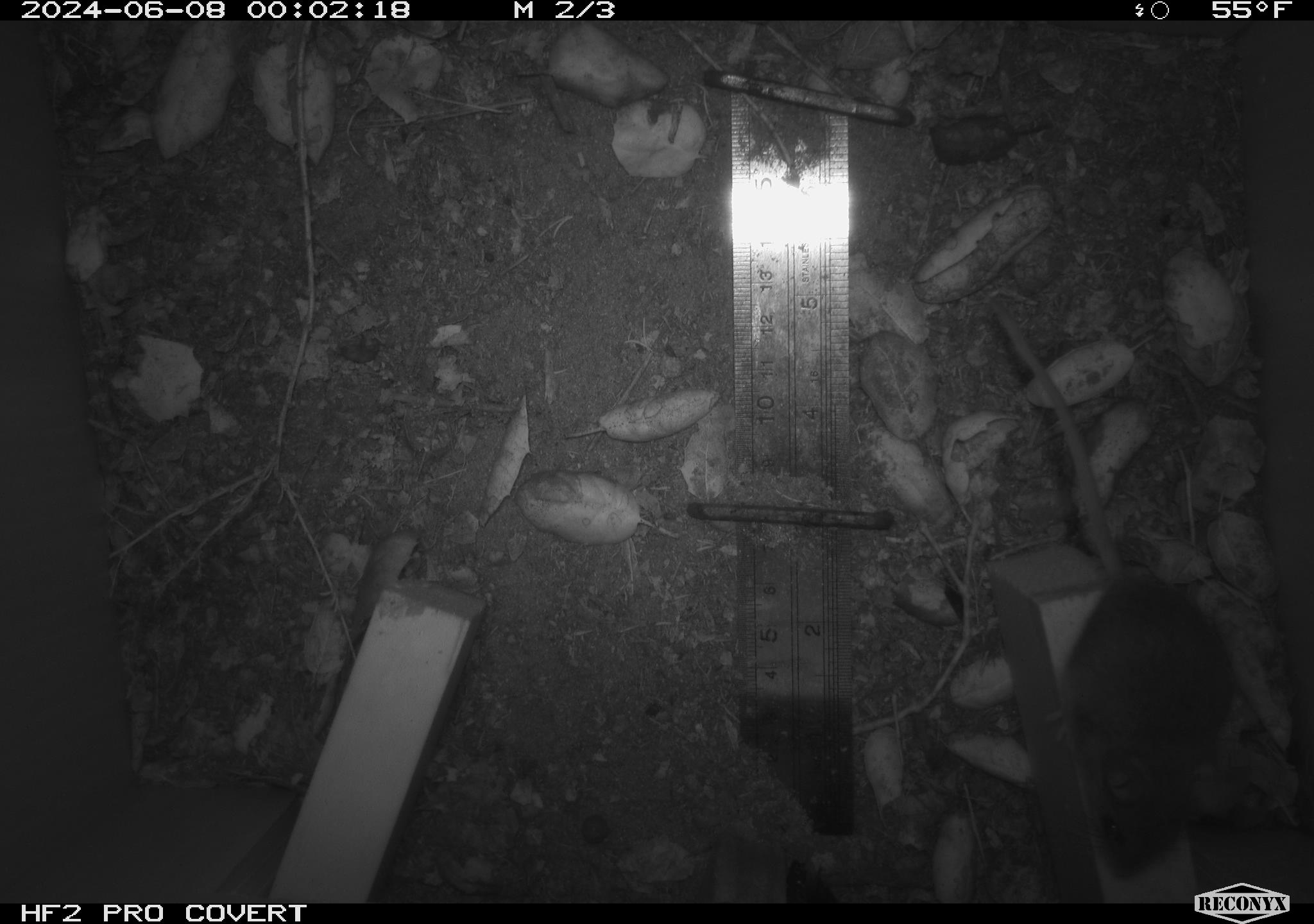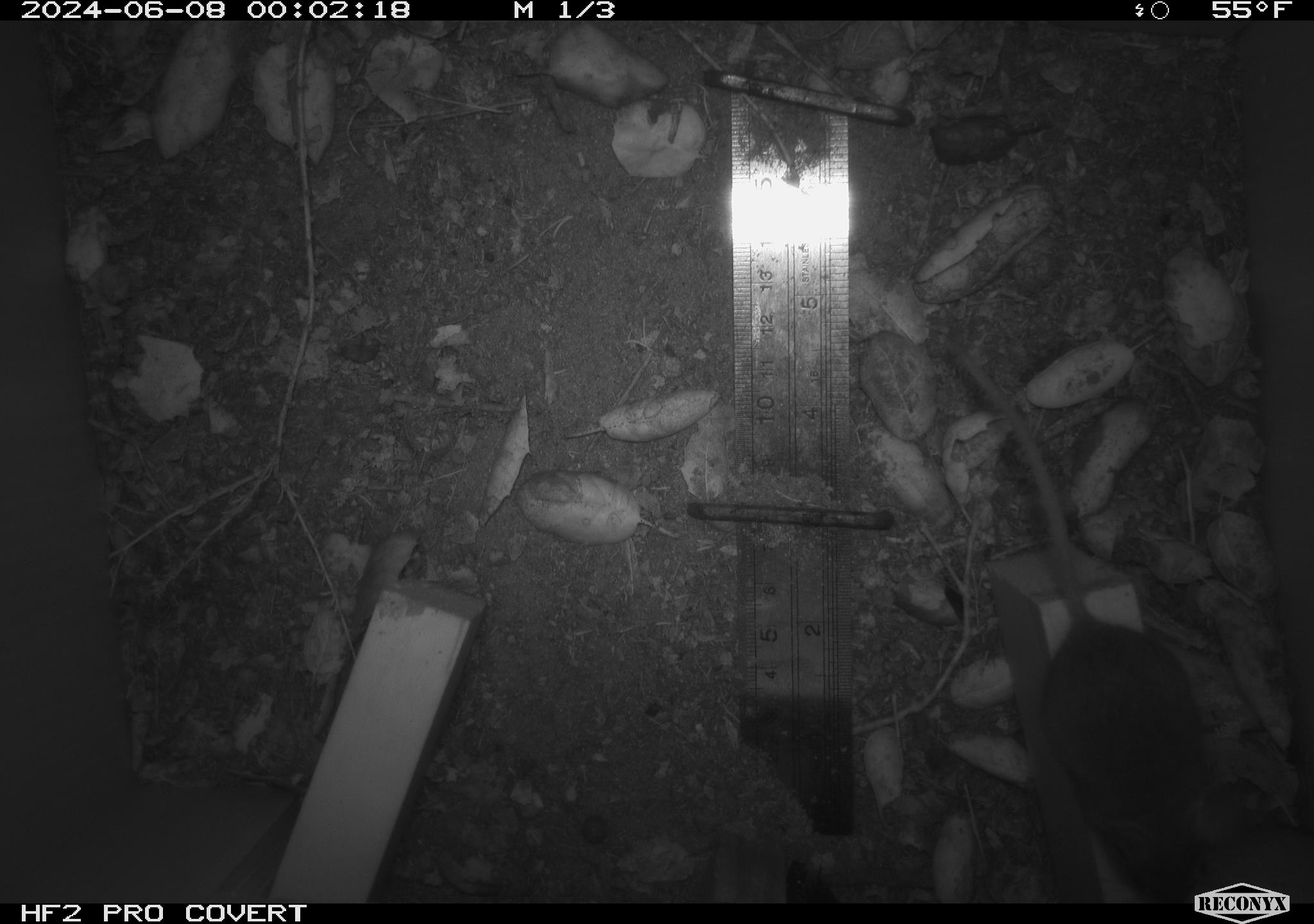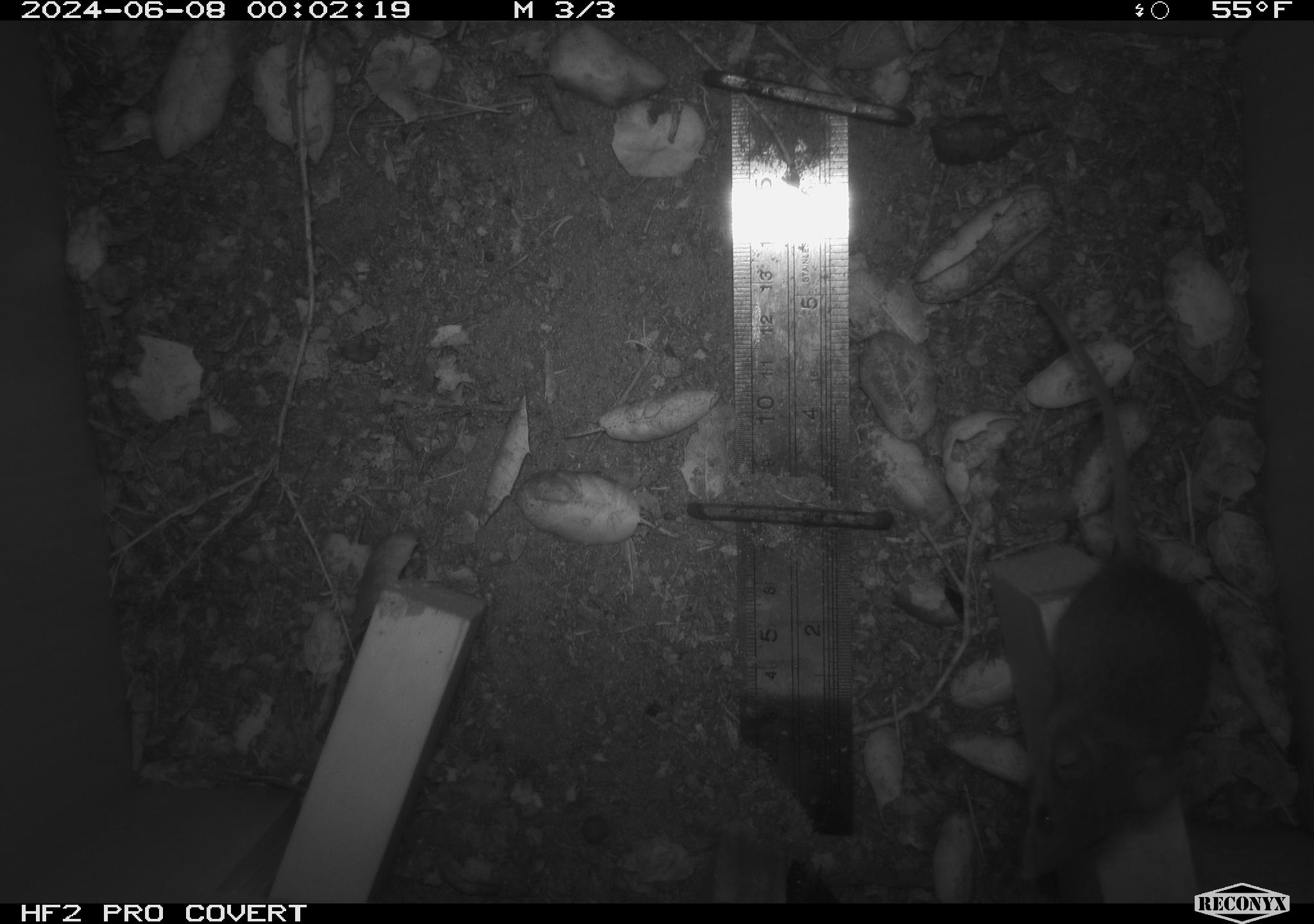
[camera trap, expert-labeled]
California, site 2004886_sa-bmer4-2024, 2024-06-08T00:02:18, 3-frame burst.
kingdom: Animalia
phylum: Chordata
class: Mammalia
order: Rodentia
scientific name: Rodentia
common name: woodrat or rat or mouse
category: woodrat or rat or mouse species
Woodrat or rat or mouse species (woodrat or rat or mouse) (Rodentia).